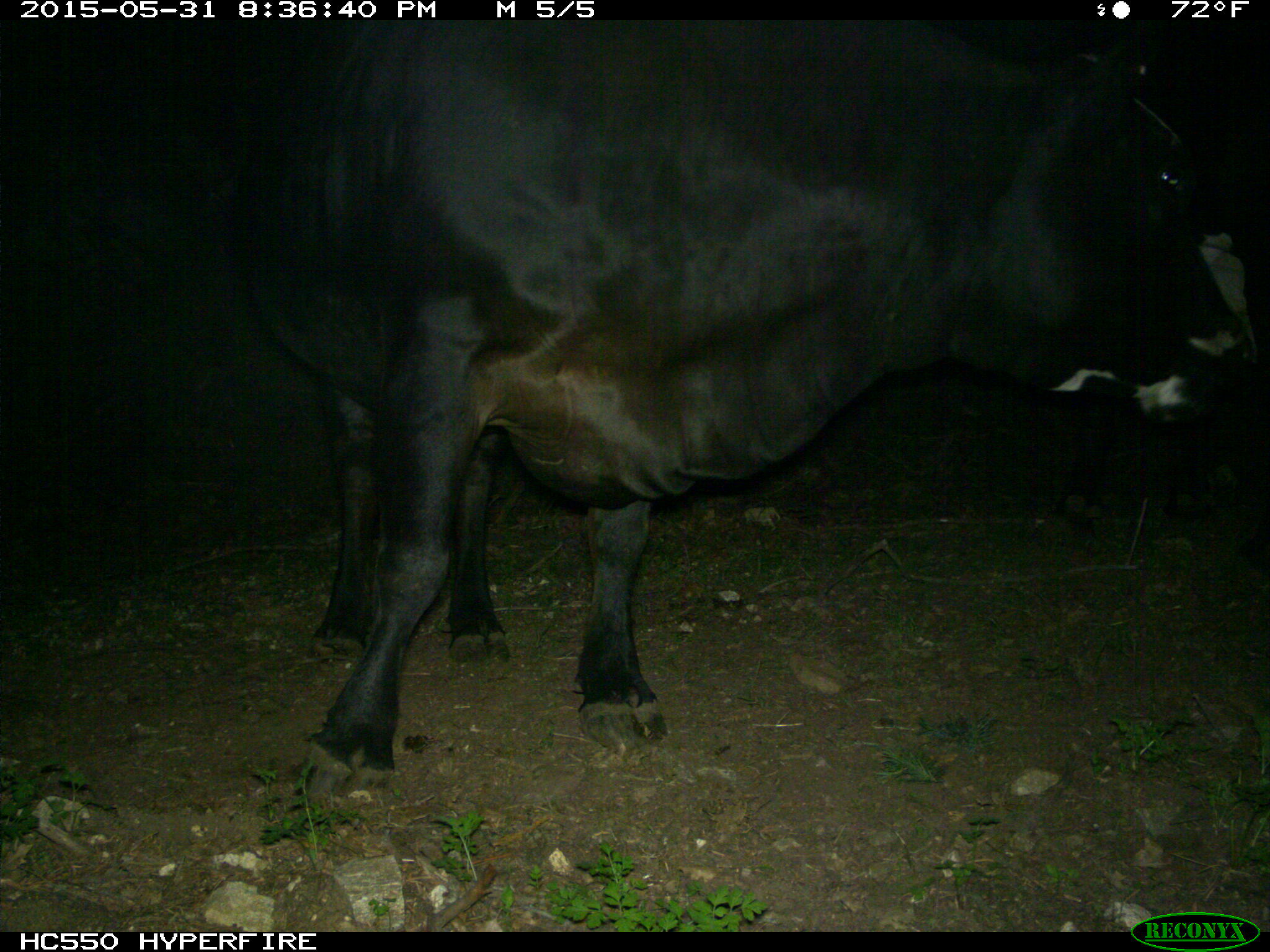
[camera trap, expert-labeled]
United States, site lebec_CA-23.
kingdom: Animalia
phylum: Chordata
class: Mammalia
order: Artiodactyla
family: Bovidae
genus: Bos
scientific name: Bos taurus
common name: domestic cow